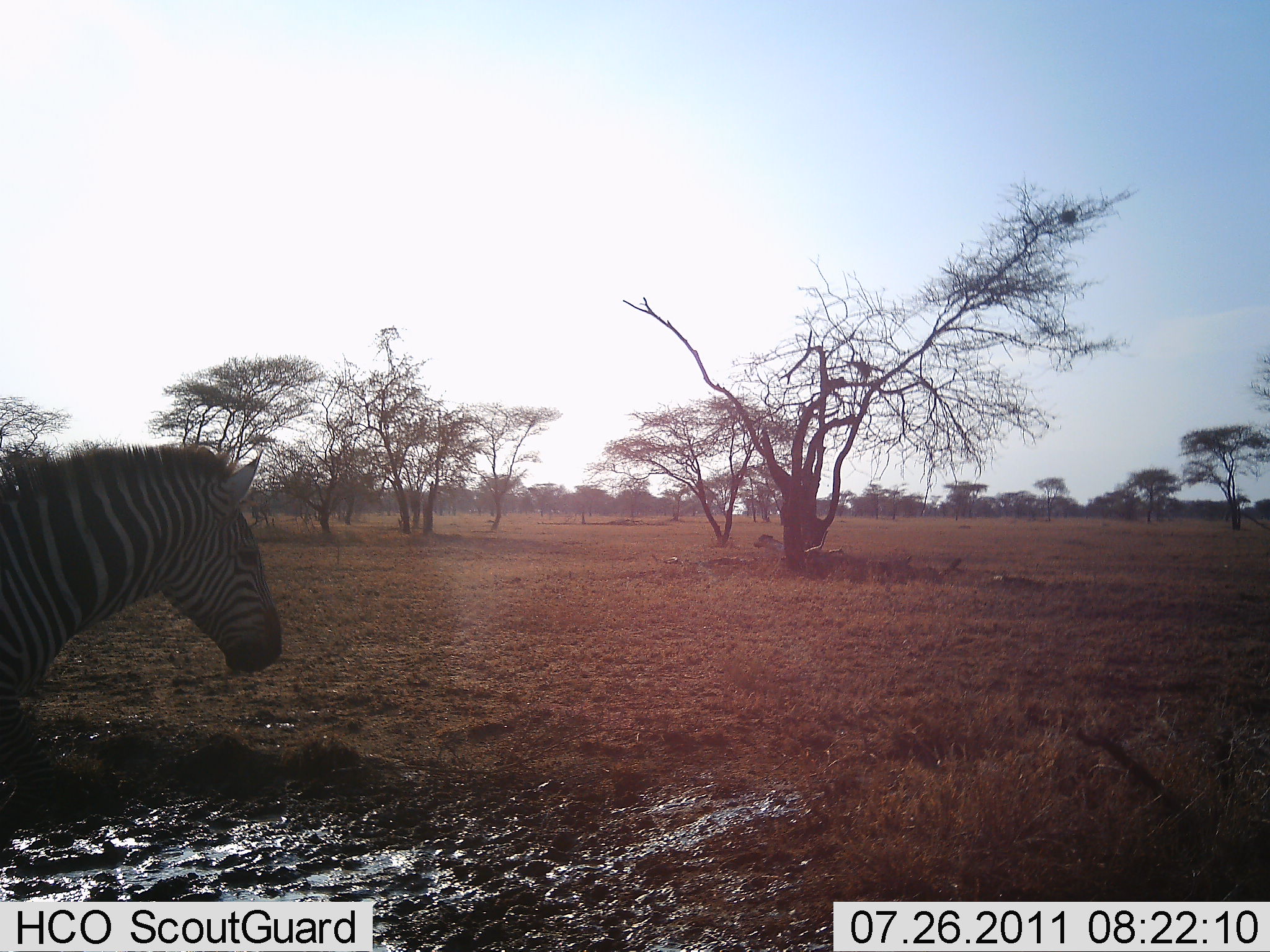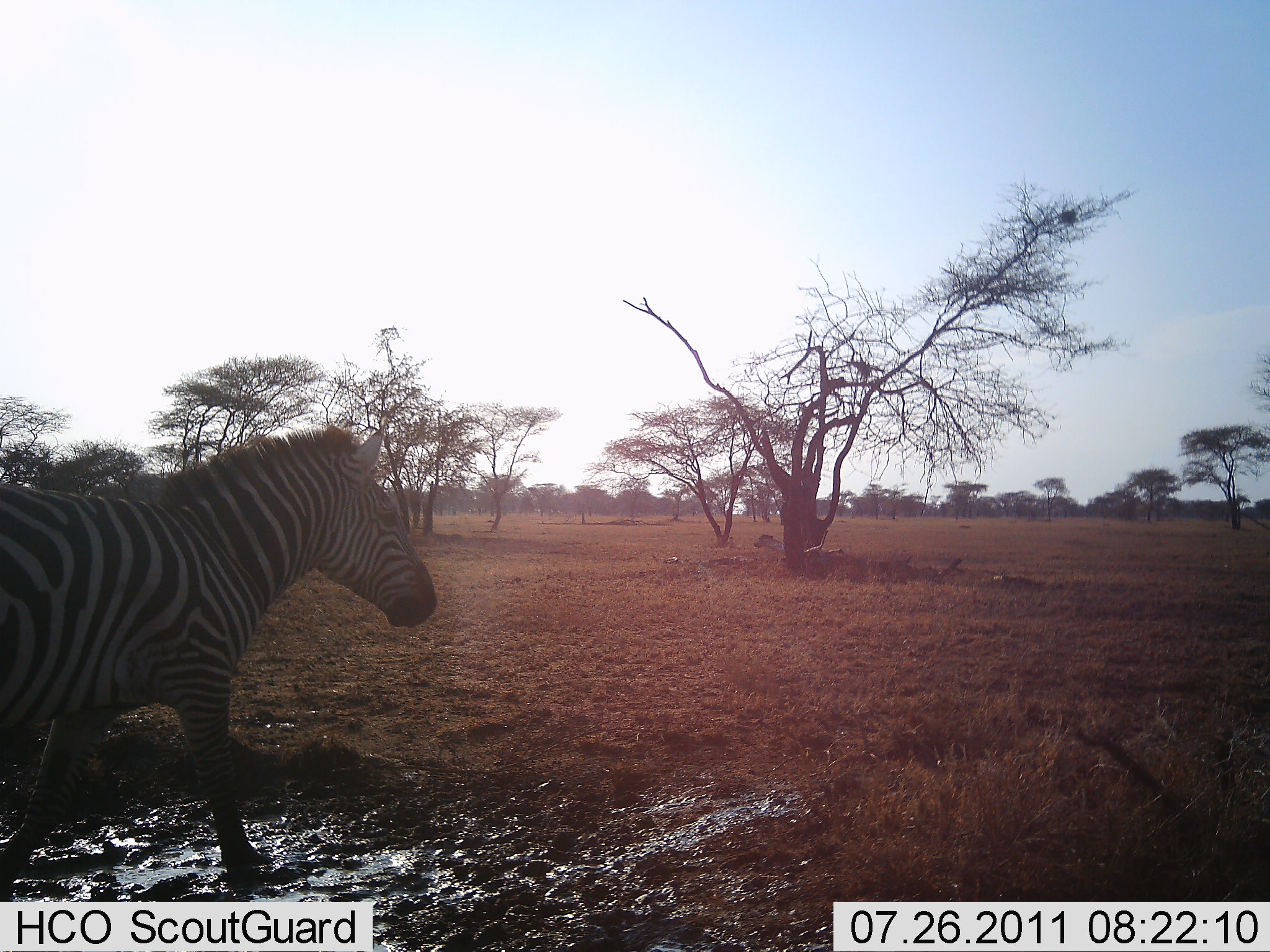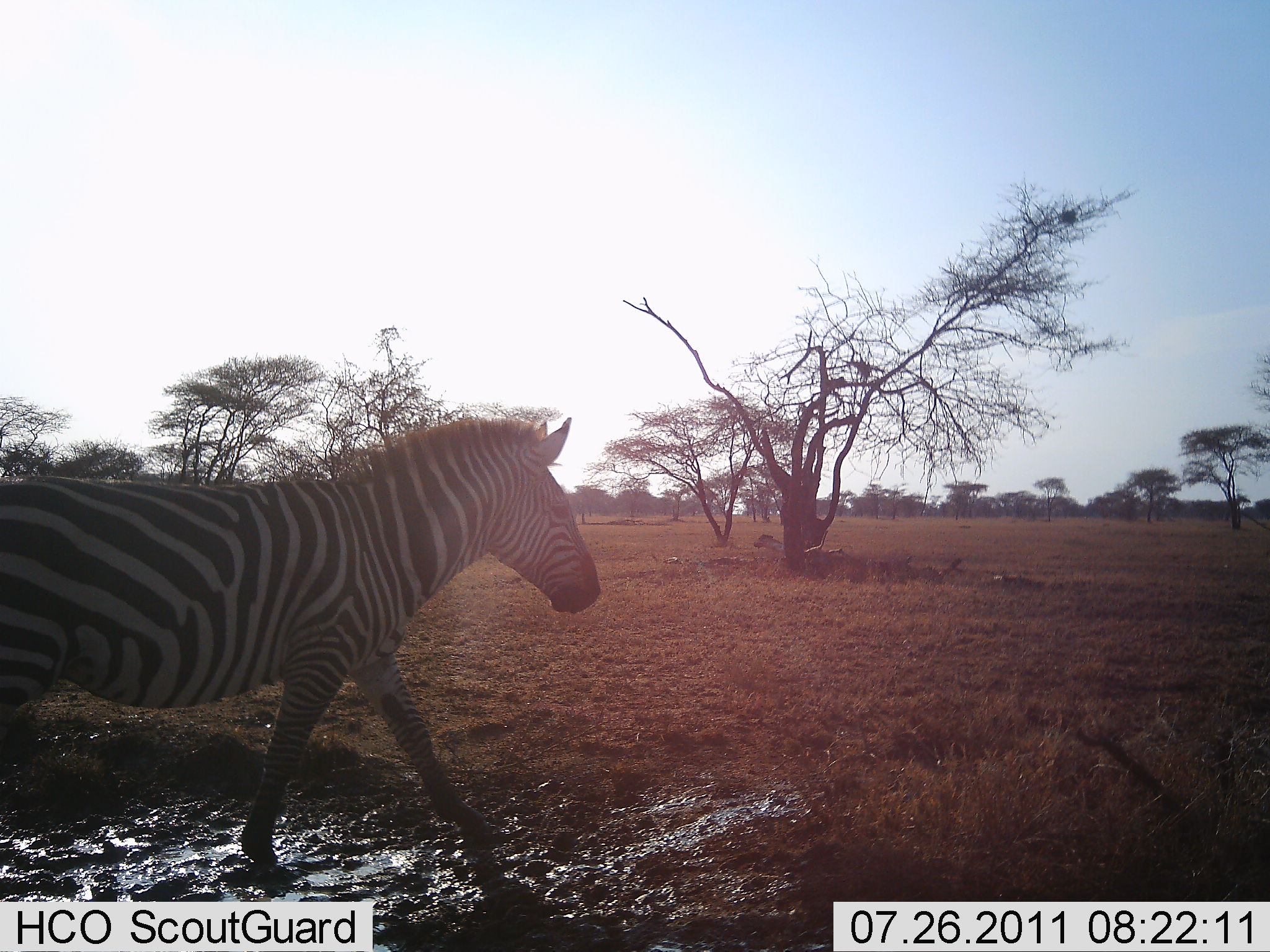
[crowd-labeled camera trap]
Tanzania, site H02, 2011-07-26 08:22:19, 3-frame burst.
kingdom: Animalia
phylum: Chordata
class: Mammalia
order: Perissodactyla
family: Equidae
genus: Equus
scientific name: Equus quagga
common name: plains zebra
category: zebra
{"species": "zebra (plains zebra) (Equus quagga)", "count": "1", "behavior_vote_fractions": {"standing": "0%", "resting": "0%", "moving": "100%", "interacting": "0%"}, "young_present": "0%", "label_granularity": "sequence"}